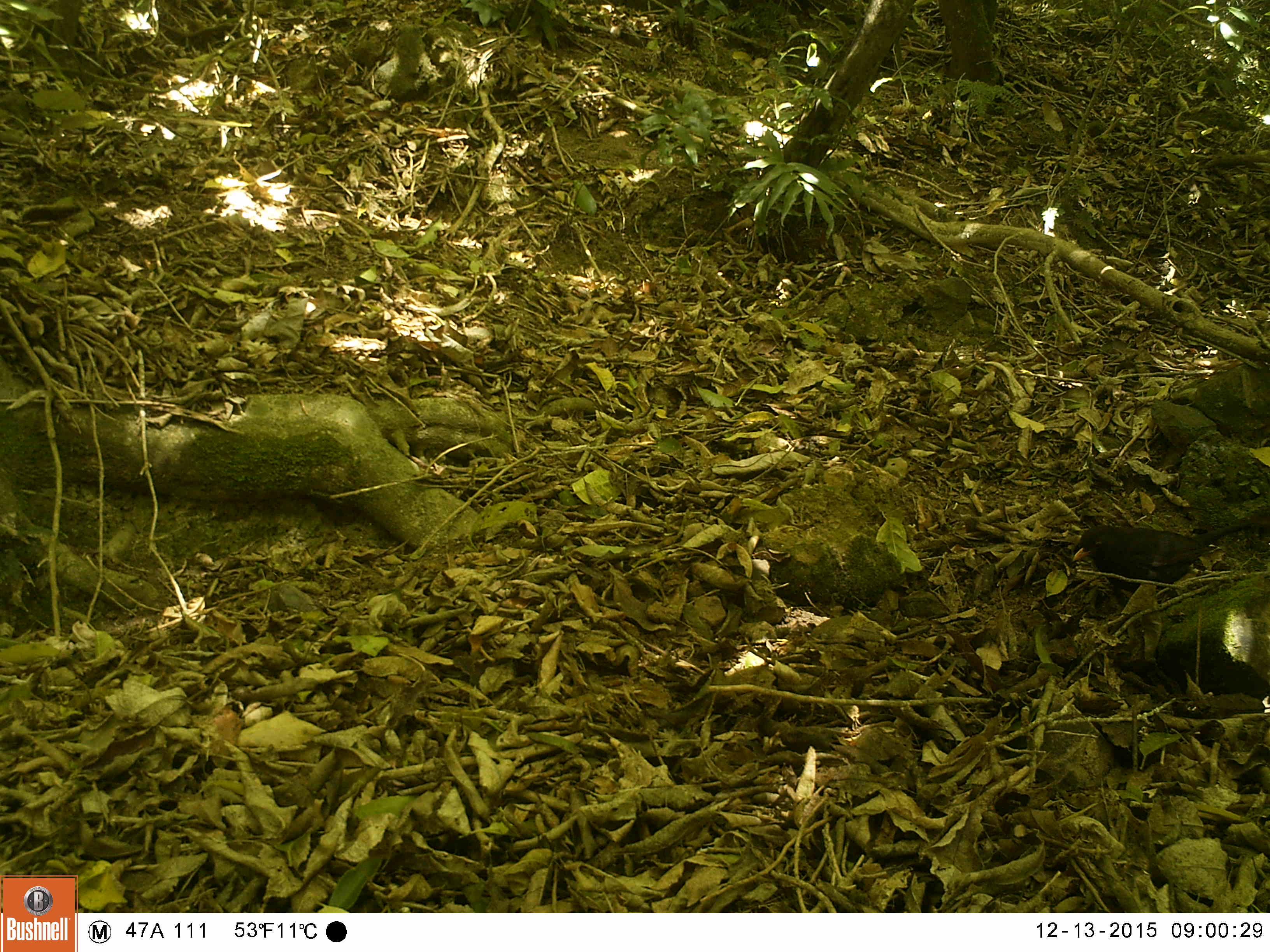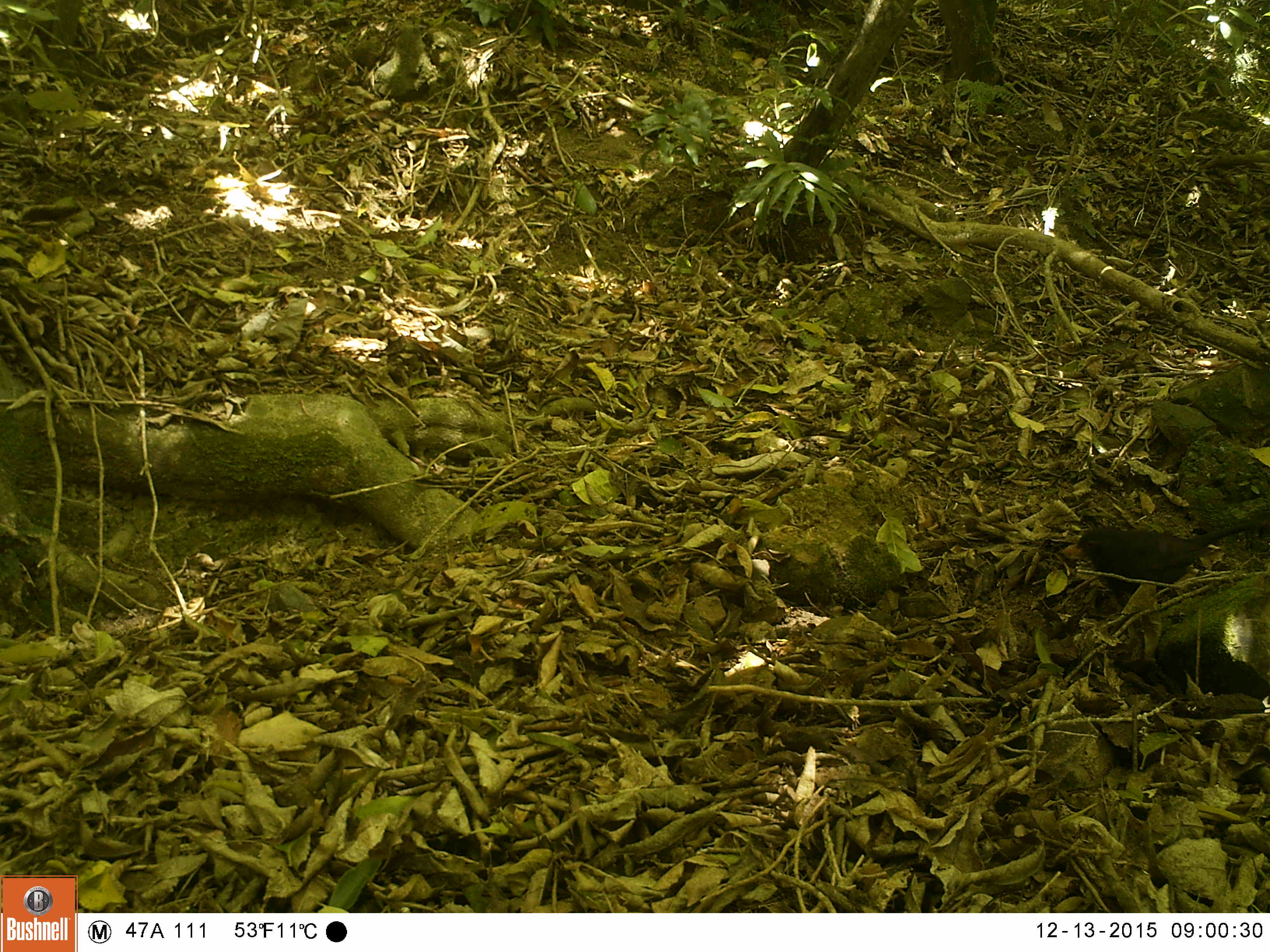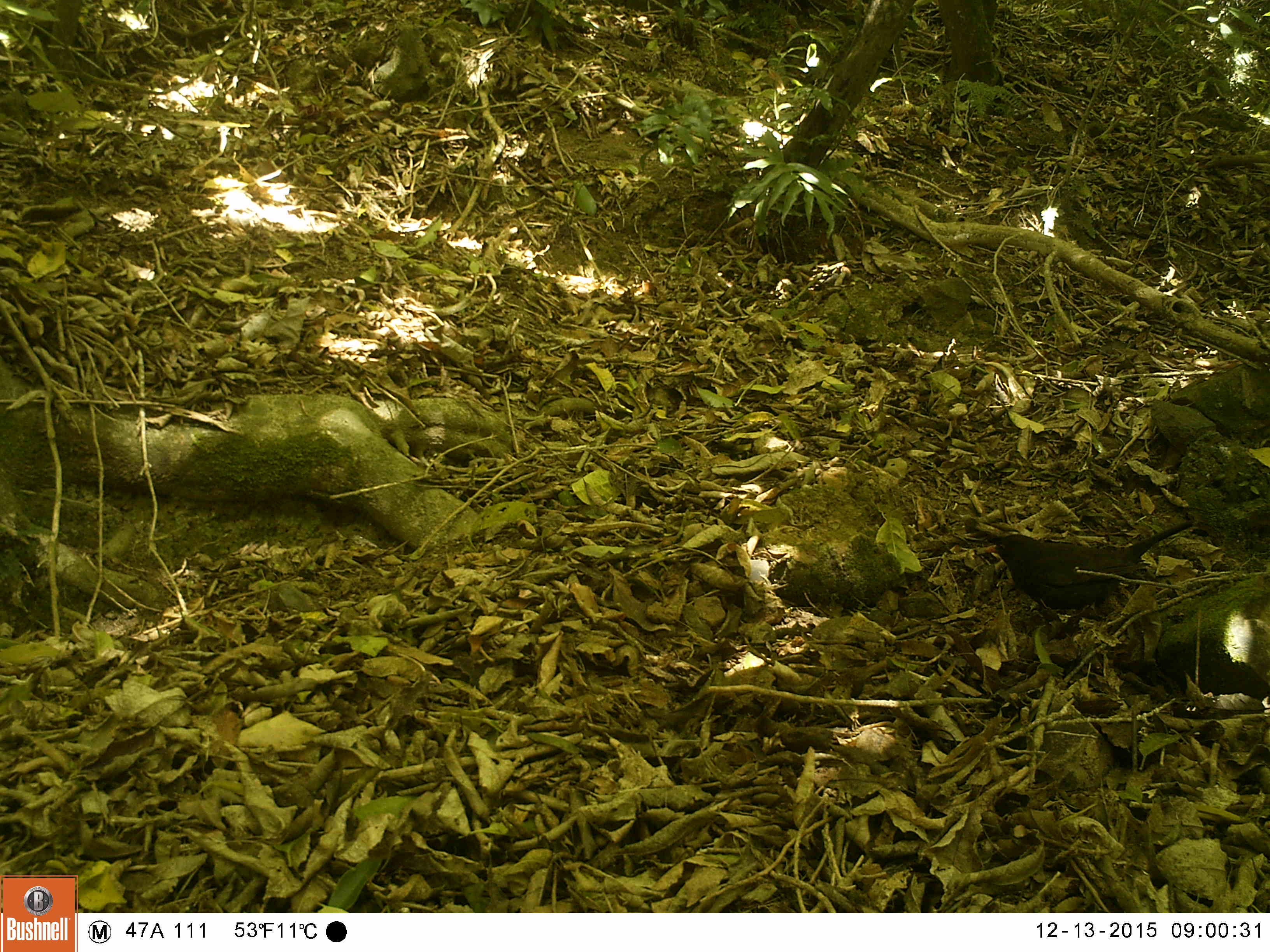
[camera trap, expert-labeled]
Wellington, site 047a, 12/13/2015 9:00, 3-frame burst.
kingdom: Animalia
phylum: Chordata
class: Aves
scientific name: Aves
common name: bird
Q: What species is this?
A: Bird (Aves).